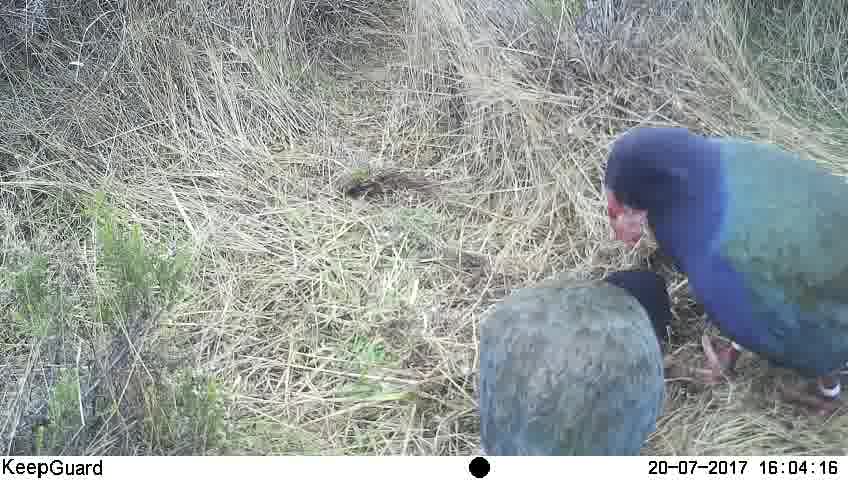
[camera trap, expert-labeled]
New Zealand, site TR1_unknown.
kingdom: Animalia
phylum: Chordata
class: Aves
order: Gruiformes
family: Rallidae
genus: Porphyrio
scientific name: Porphyrio mantelli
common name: takahe